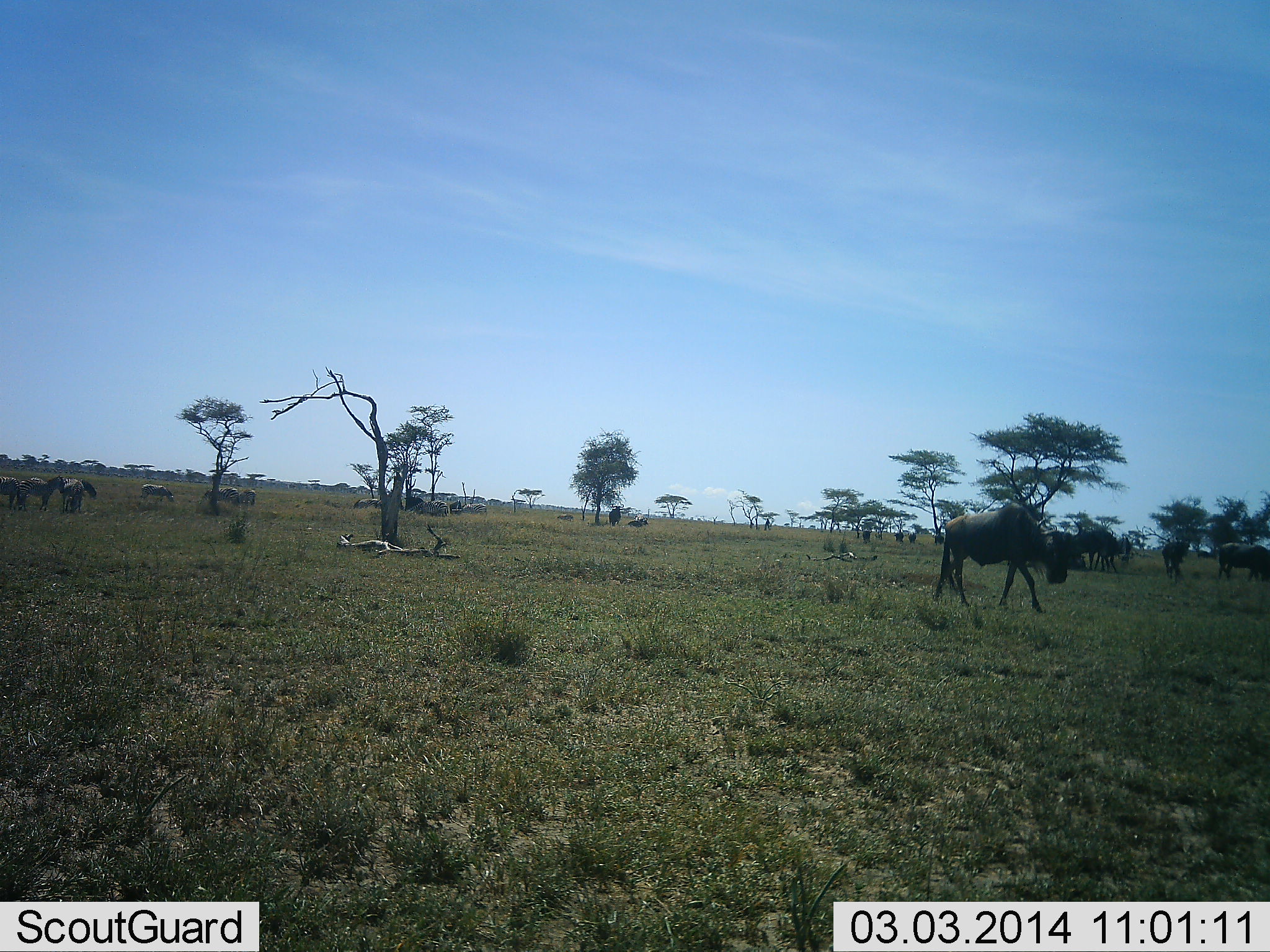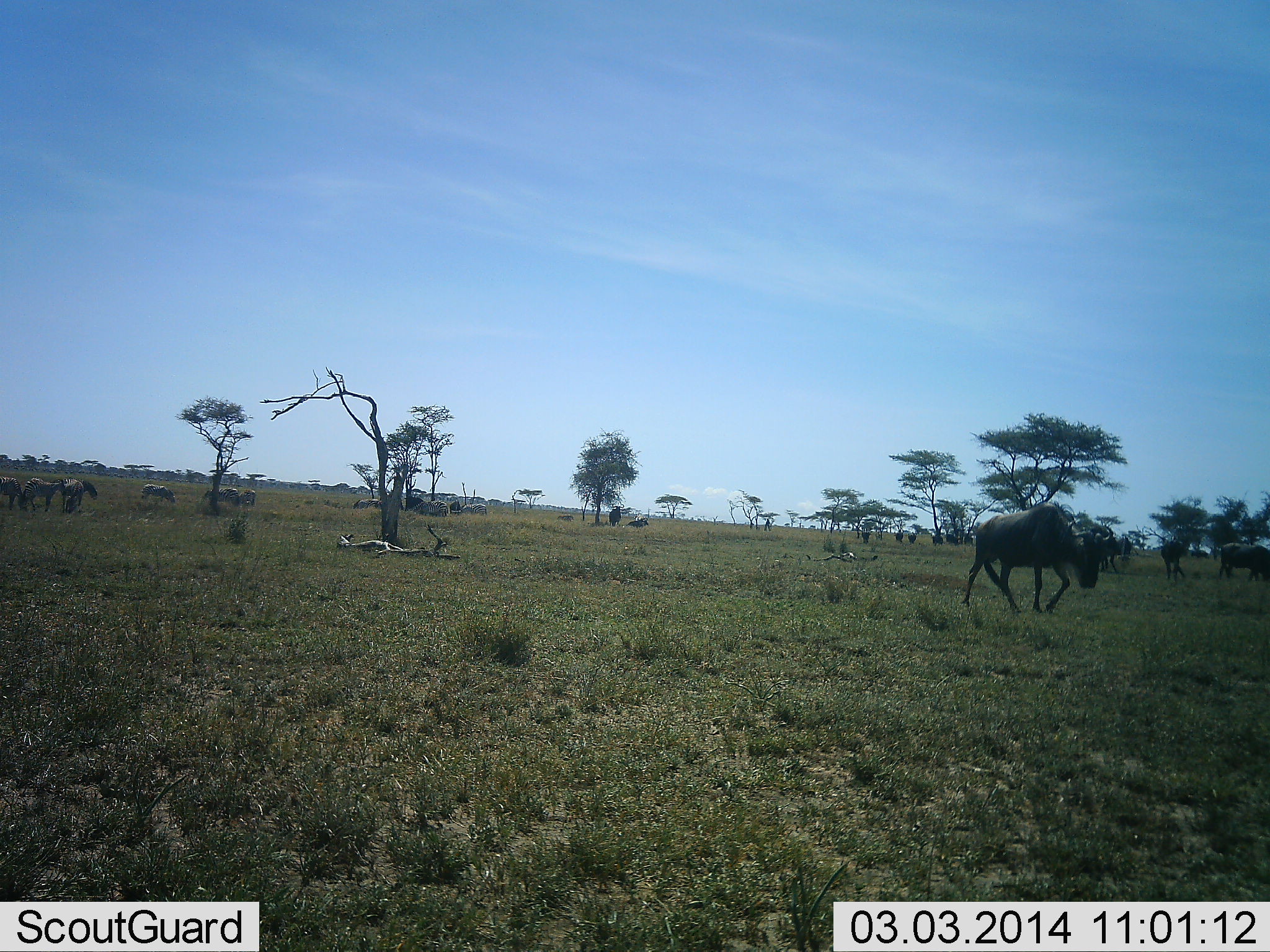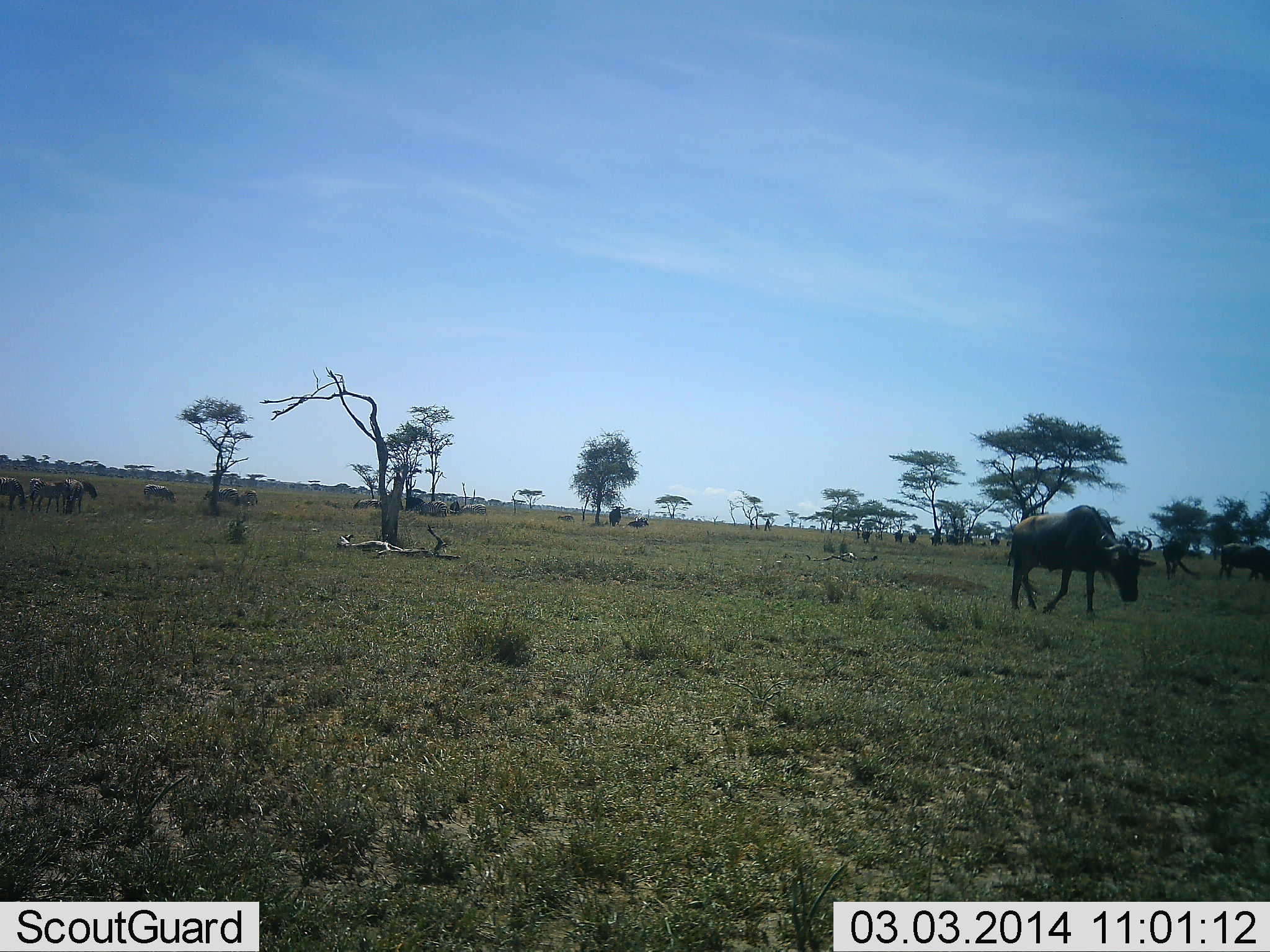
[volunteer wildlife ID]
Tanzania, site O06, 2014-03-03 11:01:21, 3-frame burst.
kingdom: Animalia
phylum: Chordata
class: Mammalia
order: Artiodactyla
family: Bovidae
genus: Connochaetes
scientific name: Connochaetes taurinus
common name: blue wildebeest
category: wildebeest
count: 11-50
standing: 47%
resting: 6%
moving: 100%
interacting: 6%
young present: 0%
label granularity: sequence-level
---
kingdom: Animalia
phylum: Chordata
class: Mammalia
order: Perissodactyla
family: Equidae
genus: Equus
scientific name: Equus quagga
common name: plains zebra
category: zebra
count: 10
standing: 90%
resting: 20%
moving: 20%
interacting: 10%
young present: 0%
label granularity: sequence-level